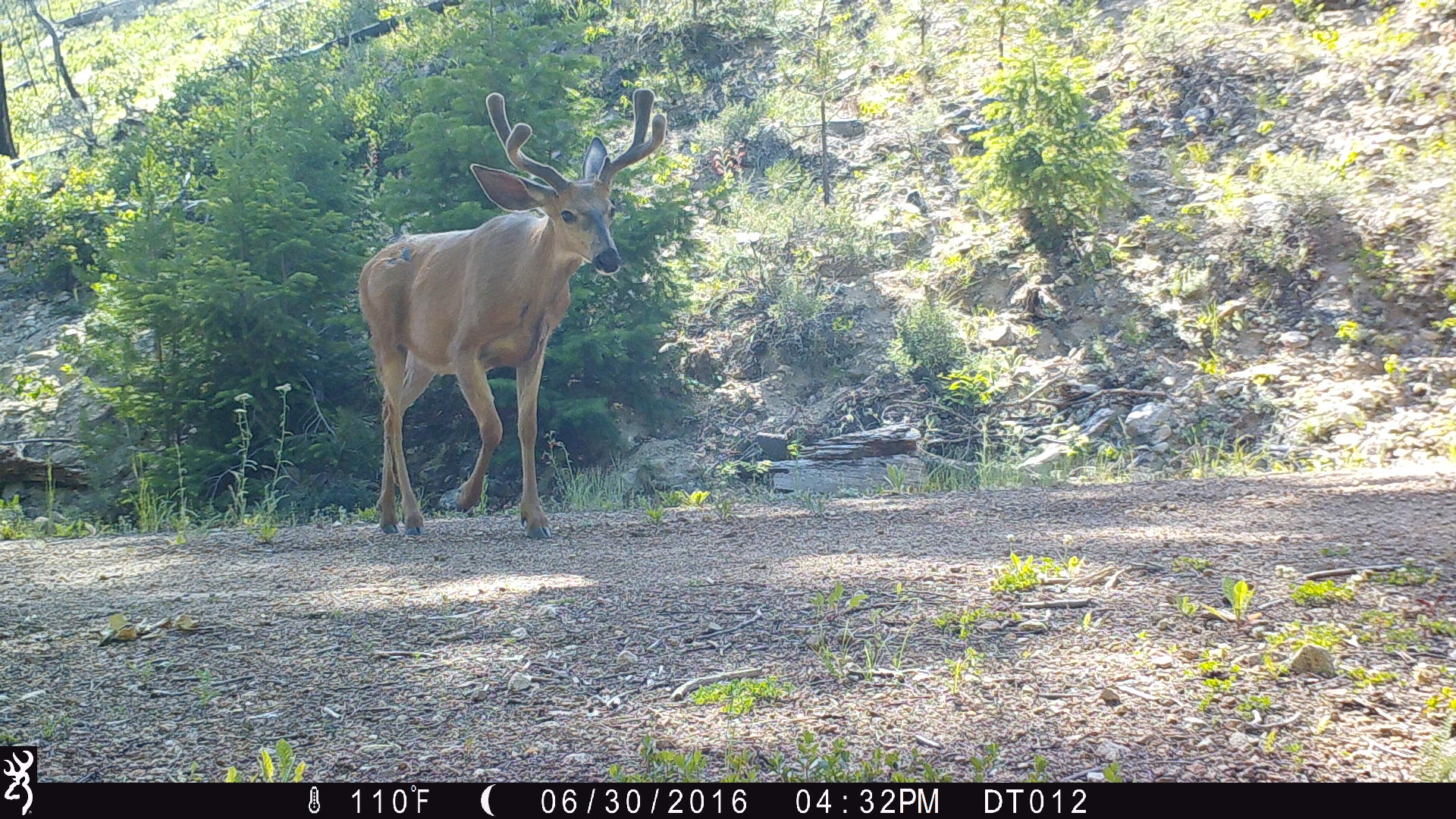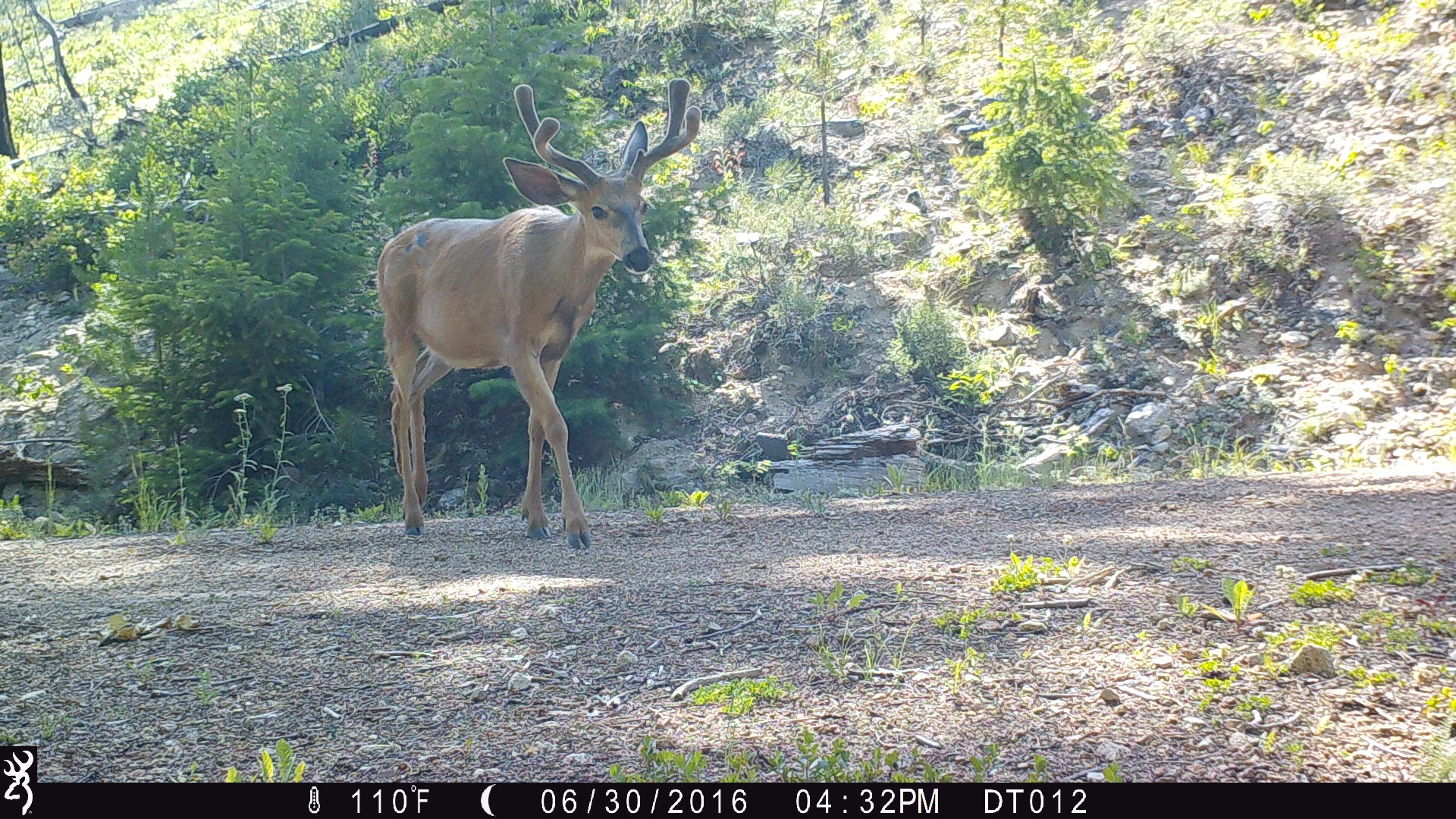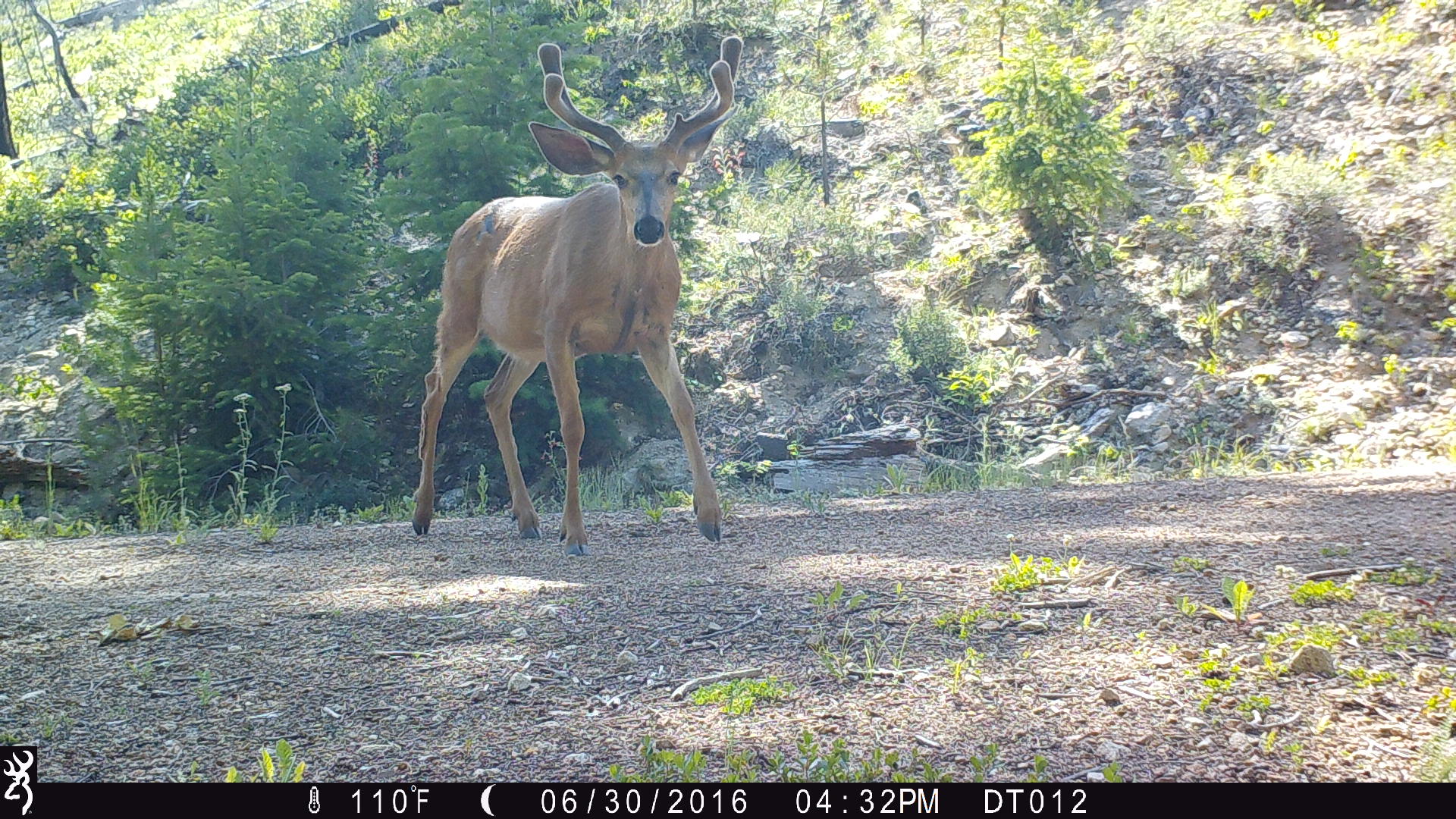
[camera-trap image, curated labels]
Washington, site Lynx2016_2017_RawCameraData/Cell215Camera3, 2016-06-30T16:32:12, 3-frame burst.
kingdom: Animalia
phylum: Chordata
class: Mammalia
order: Artiodactyla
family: Cervidae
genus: Odocoileus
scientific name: Odocoileus hemionus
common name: mule deer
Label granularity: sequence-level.